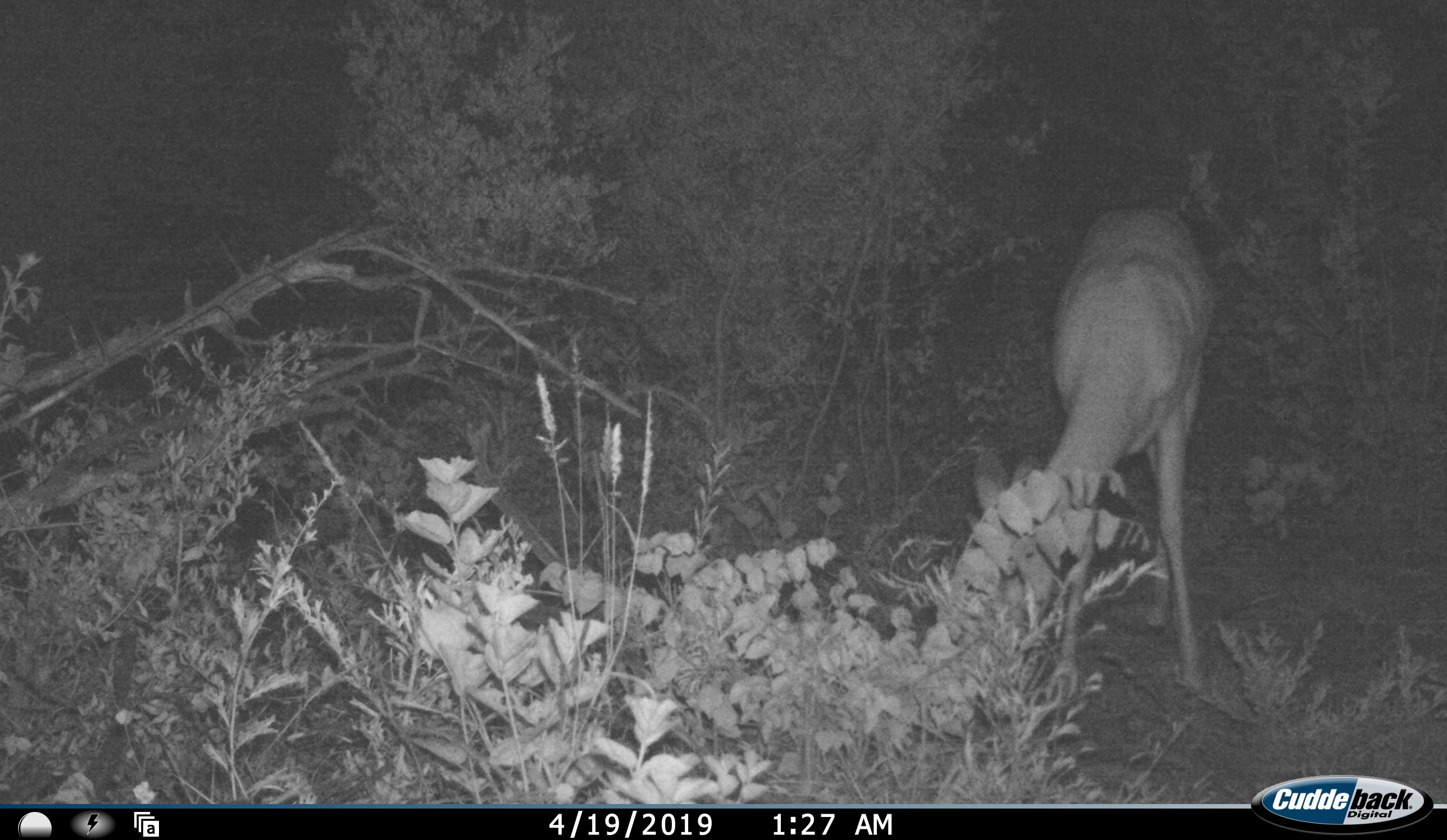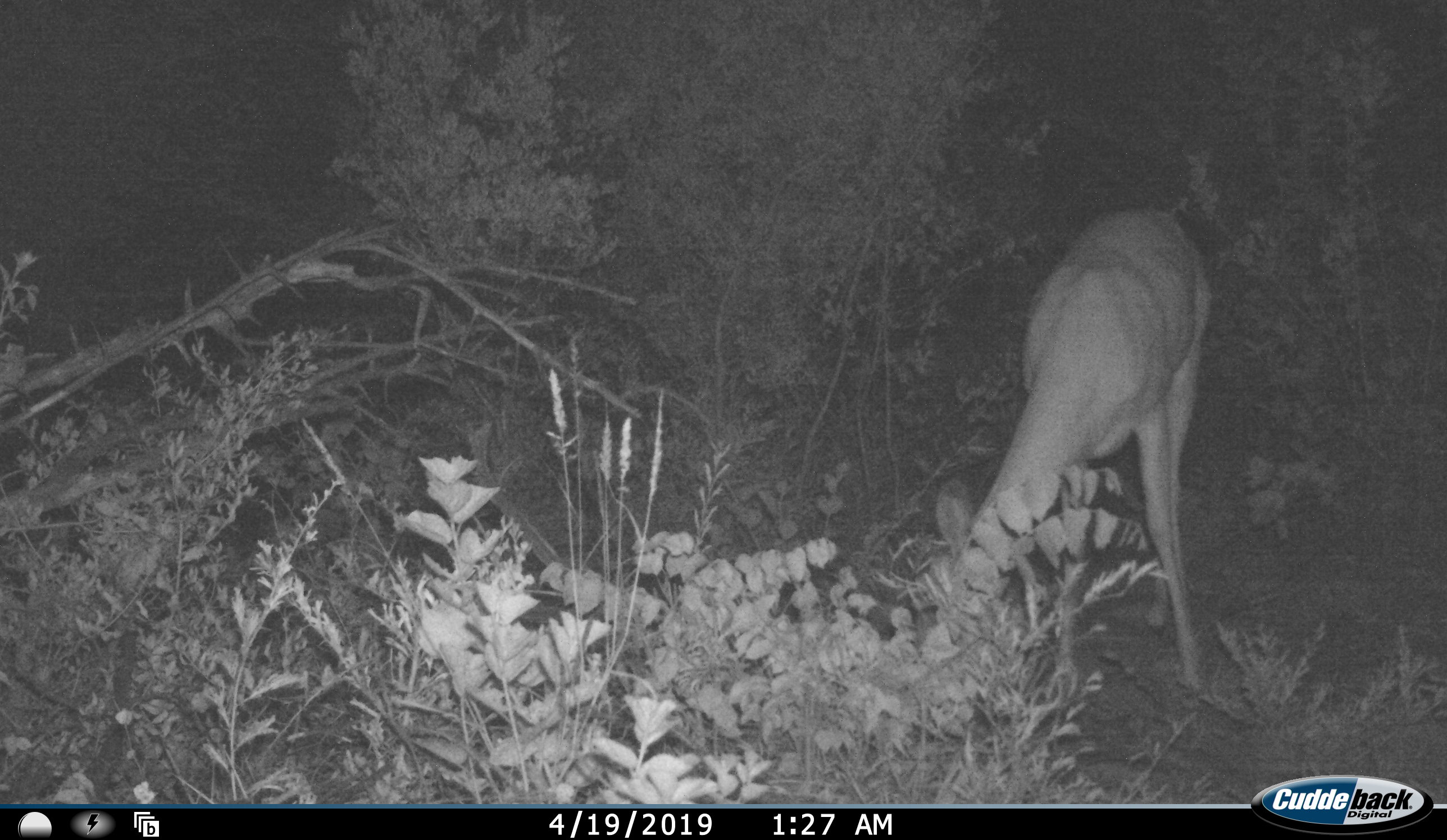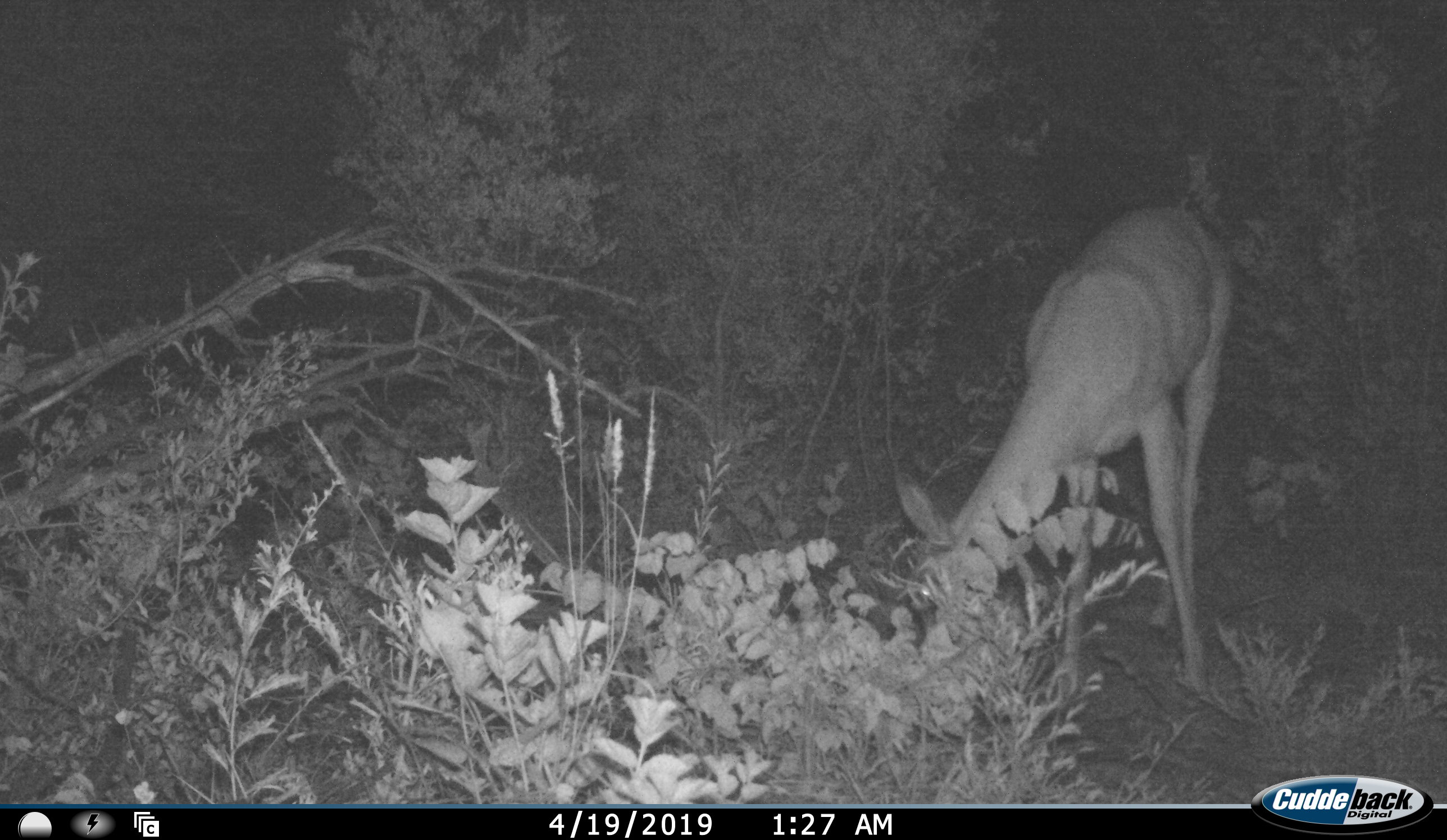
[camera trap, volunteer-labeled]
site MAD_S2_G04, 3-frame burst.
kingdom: Animalia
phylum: Chordata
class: Mammalia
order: Artiodactyla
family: Bovidae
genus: Aepyceros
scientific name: Aepyceros melampus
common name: impala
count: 1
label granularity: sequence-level